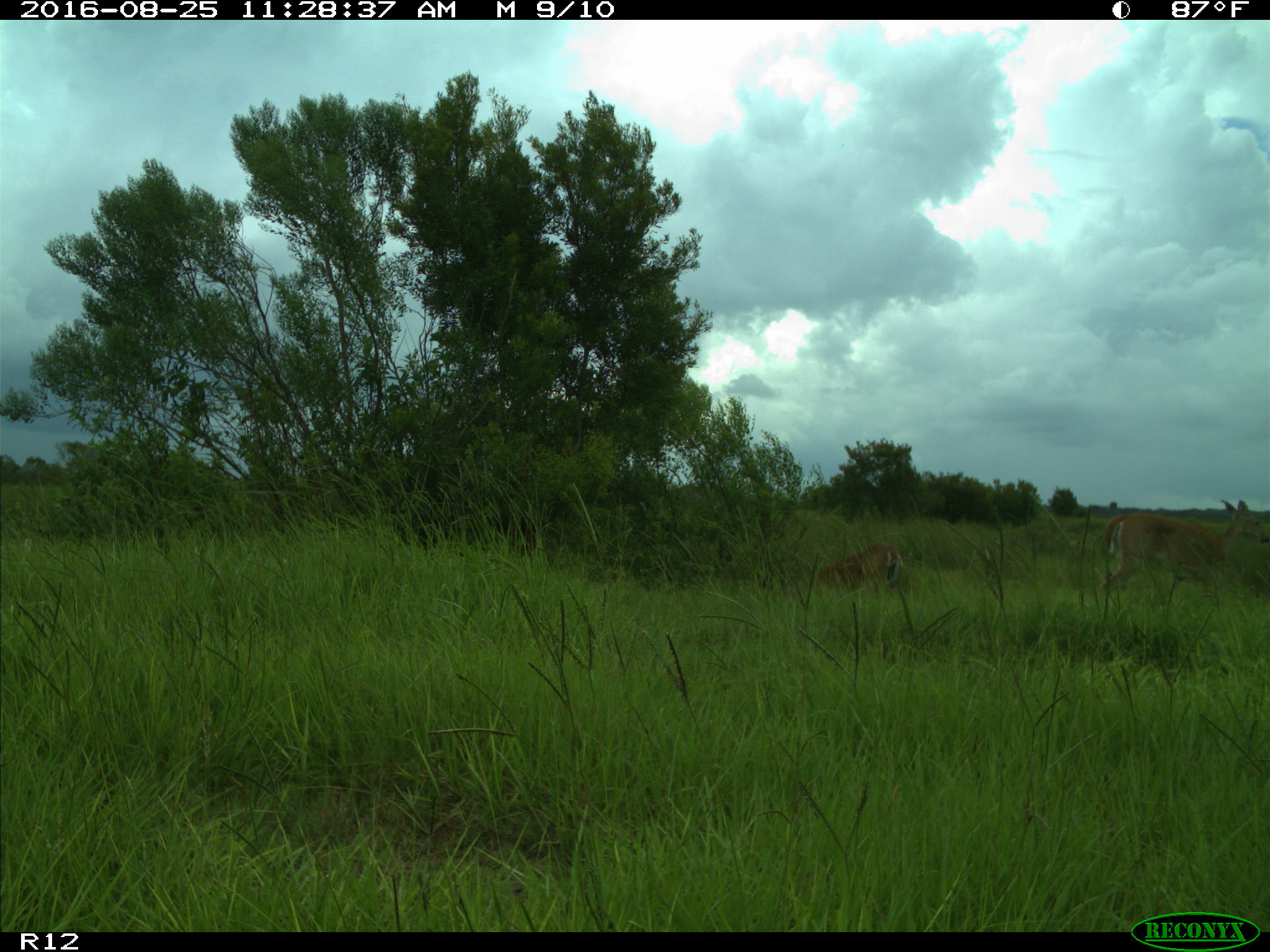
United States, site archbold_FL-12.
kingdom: Animalia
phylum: Chordata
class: Mammalia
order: Artiodactyla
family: Cervidae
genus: Odocoileus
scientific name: Odocoileus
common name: deer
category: unidentified deer